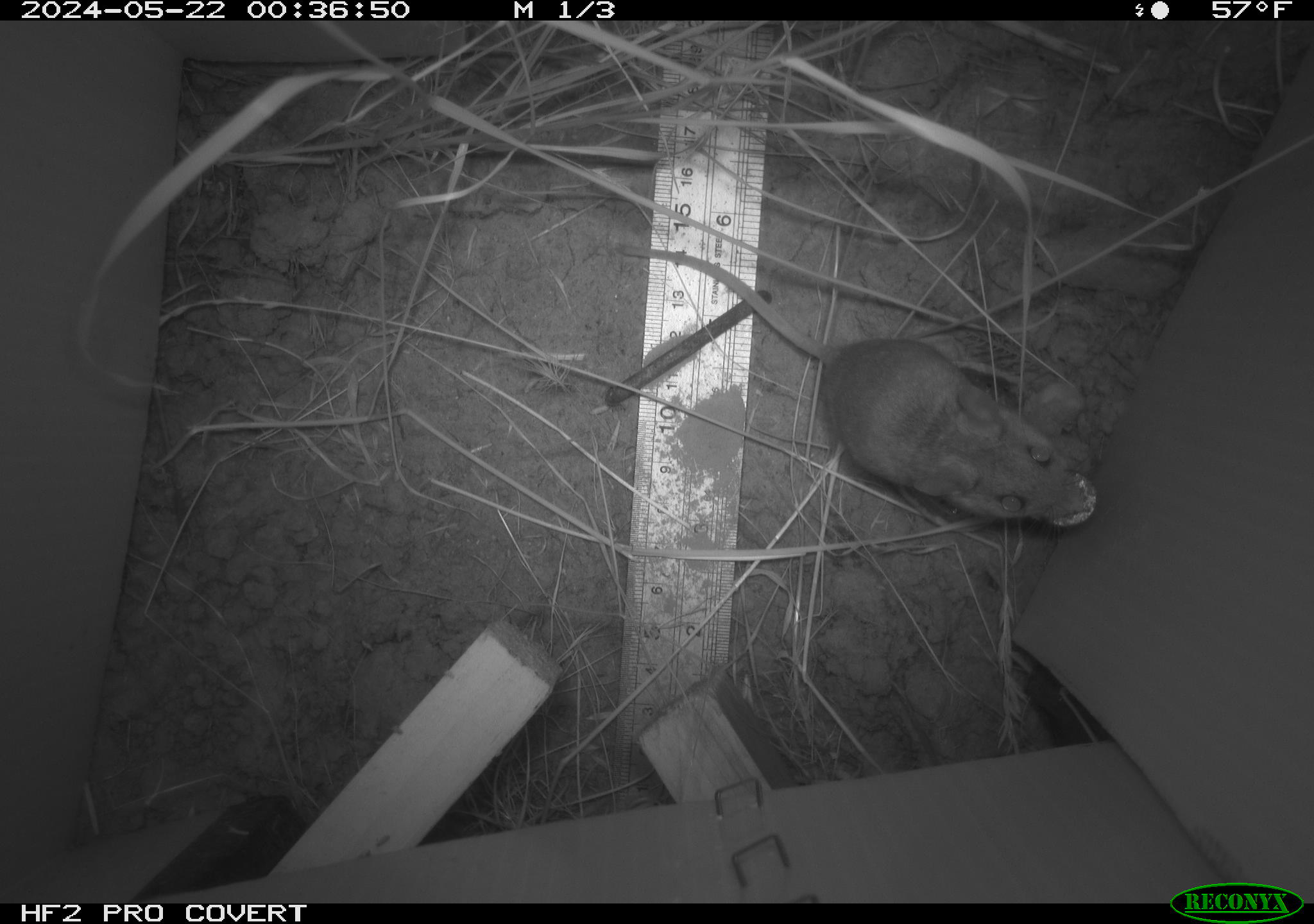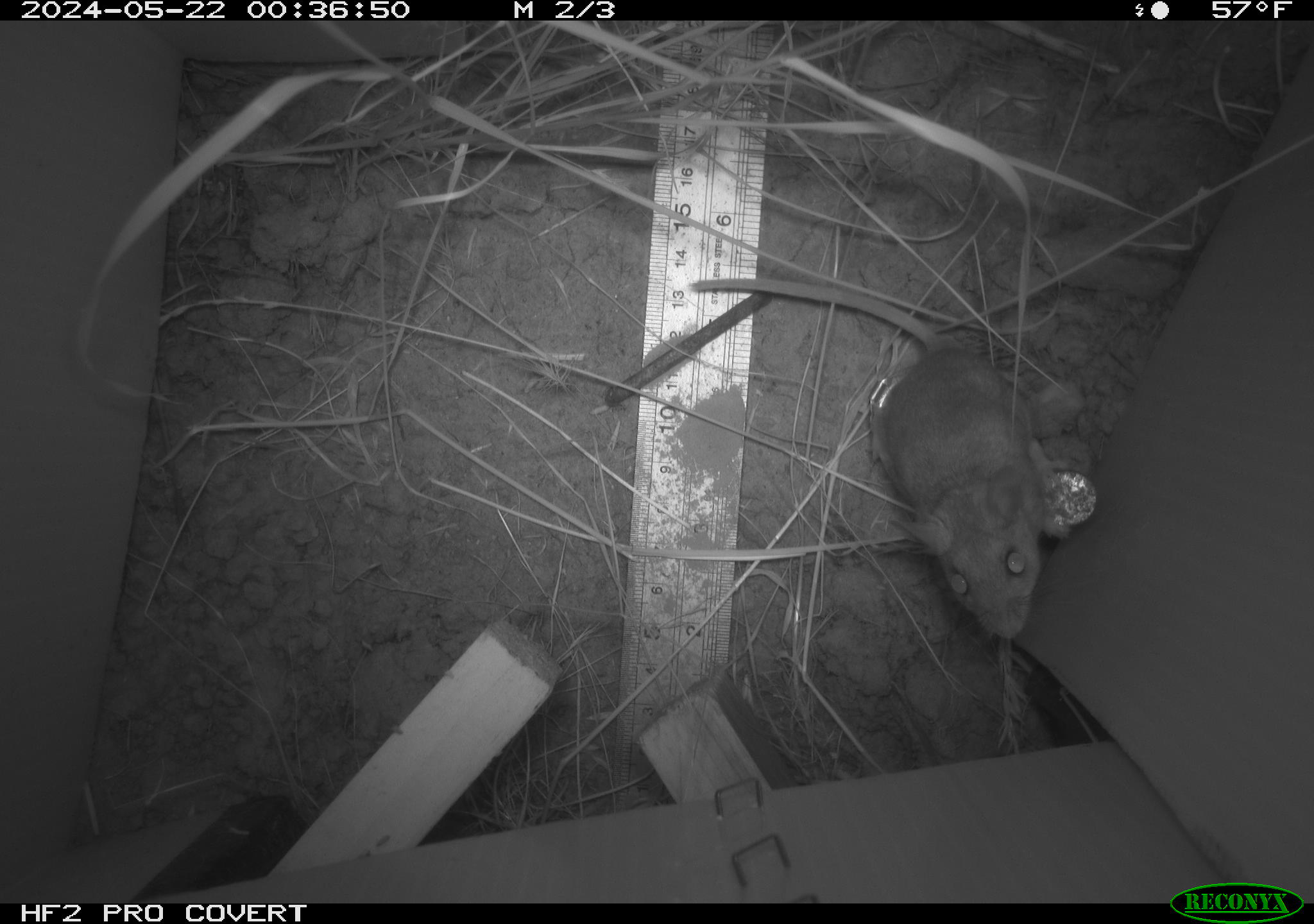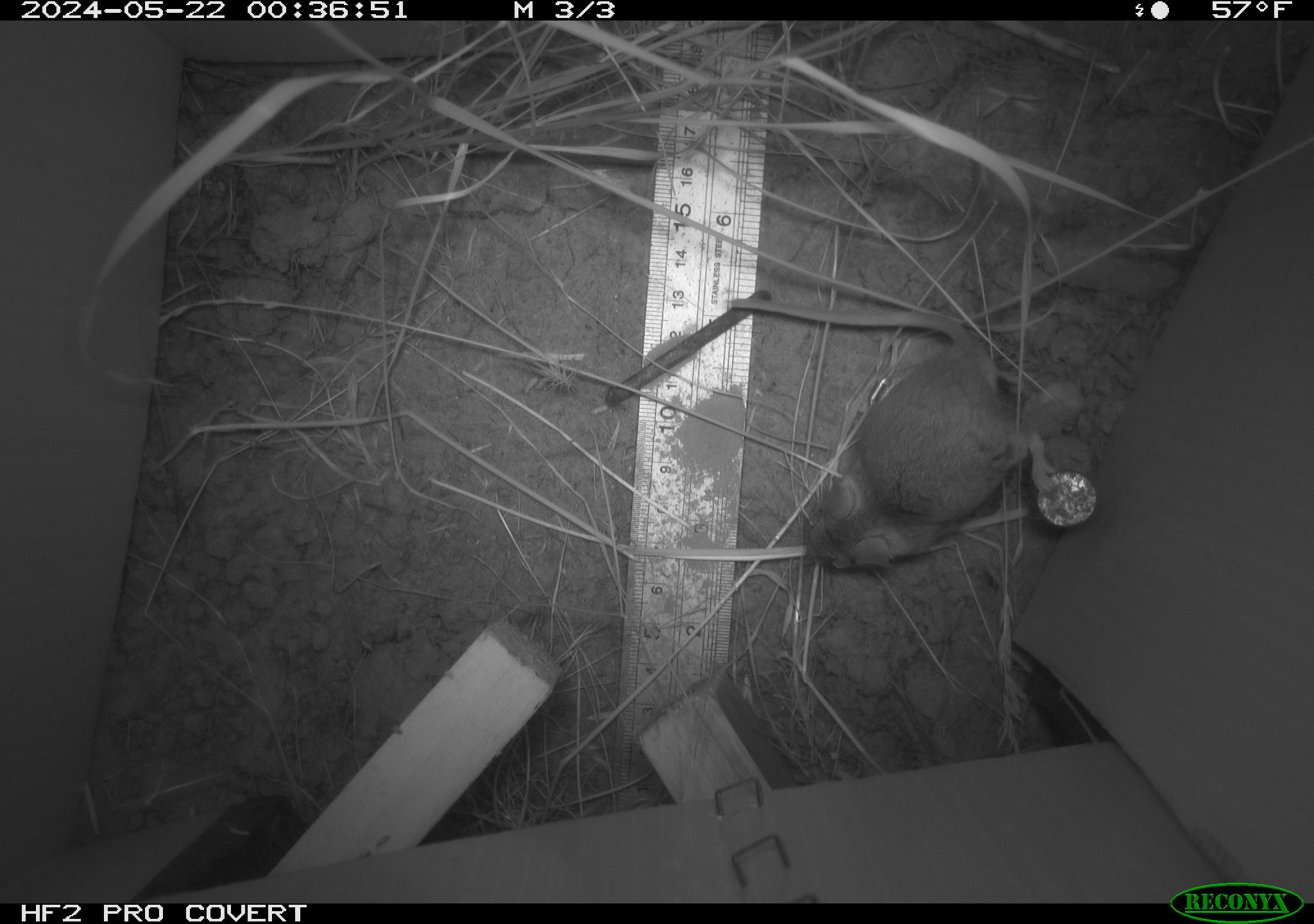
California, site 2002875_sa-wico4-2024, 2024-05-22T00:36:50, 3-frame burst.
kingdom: Animalia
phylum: Chordata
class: Mammalia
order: Rodentia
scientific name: Rodentia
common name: mouse species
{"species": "mouse species (Rodentia)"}